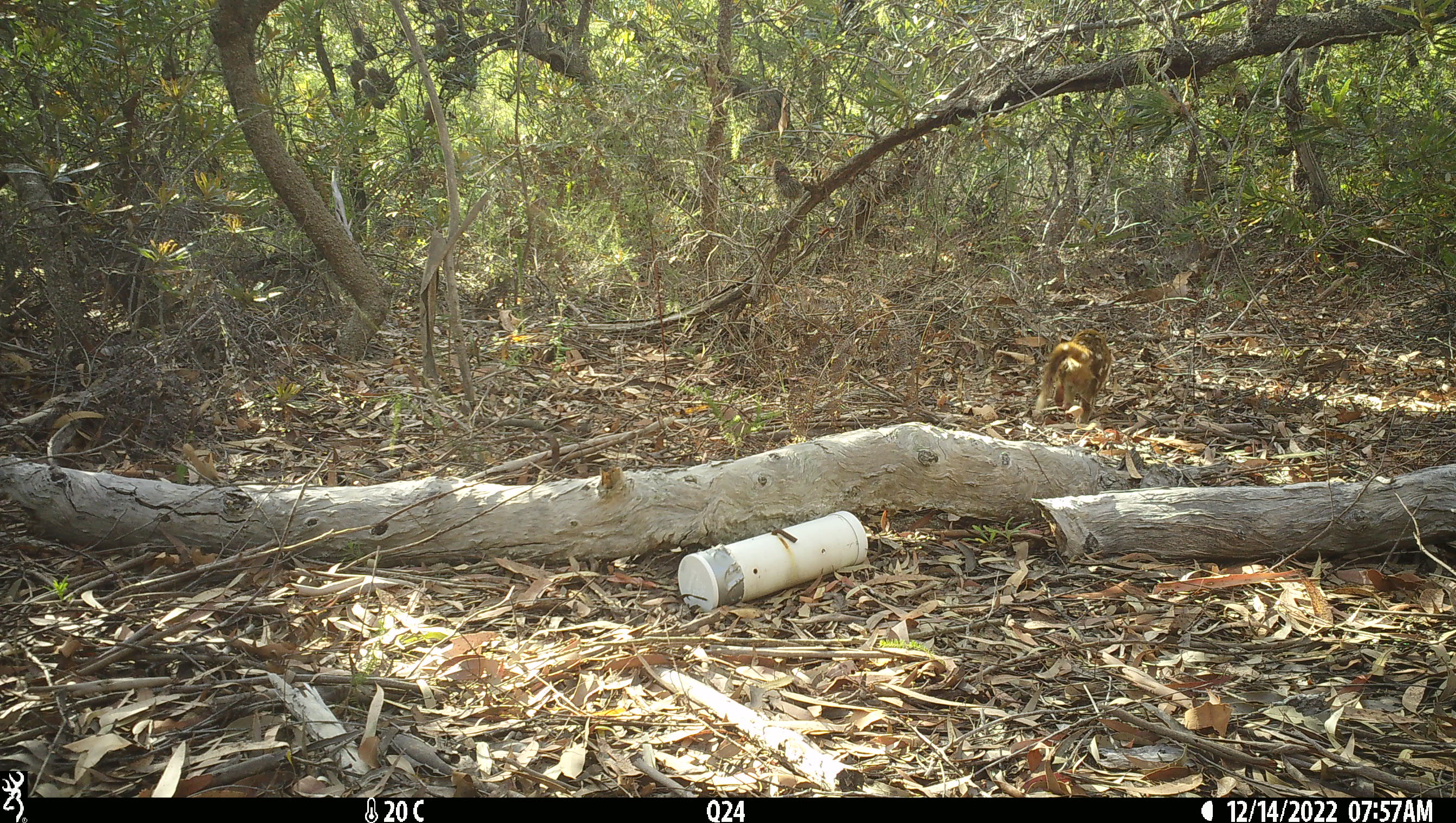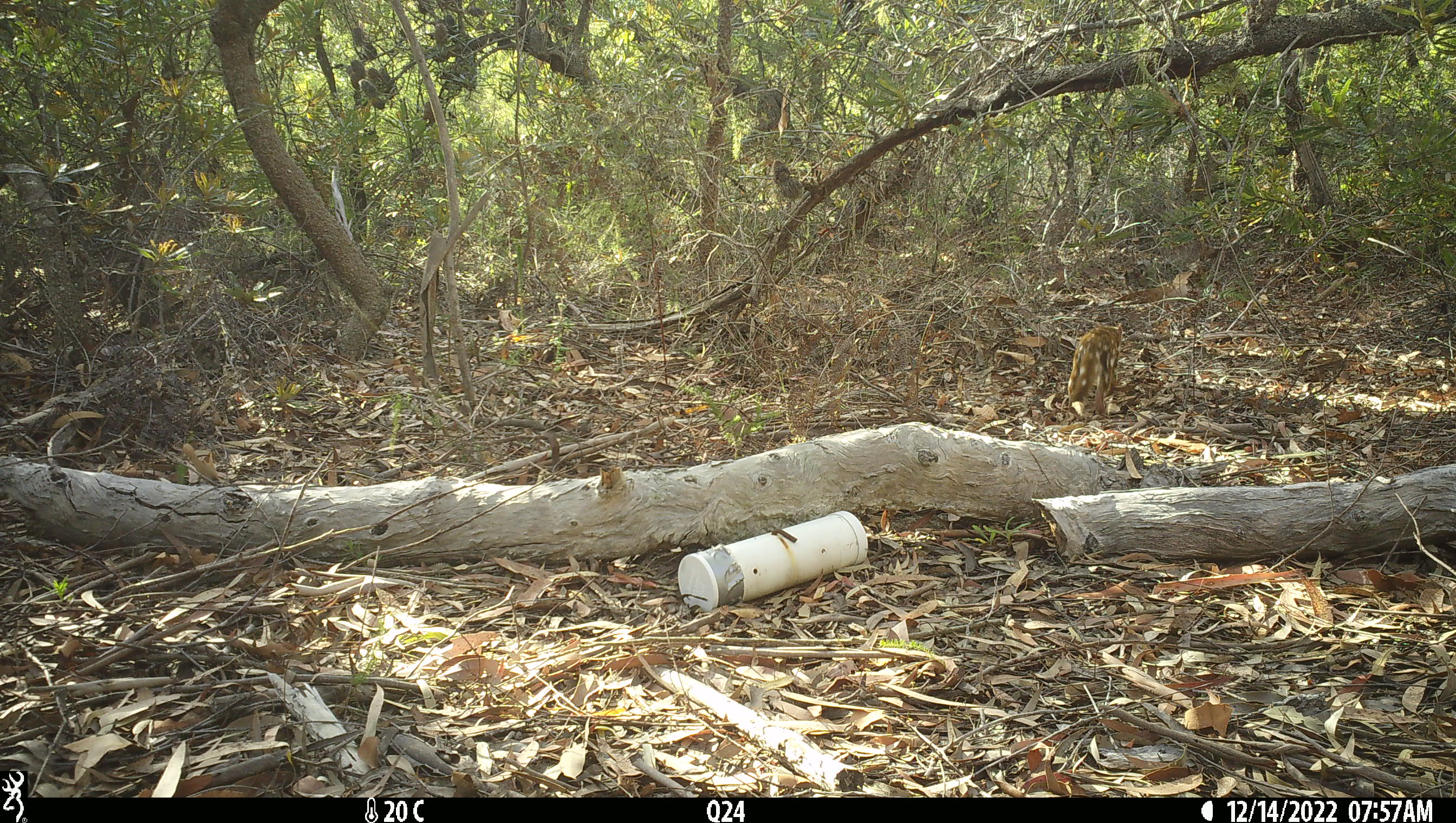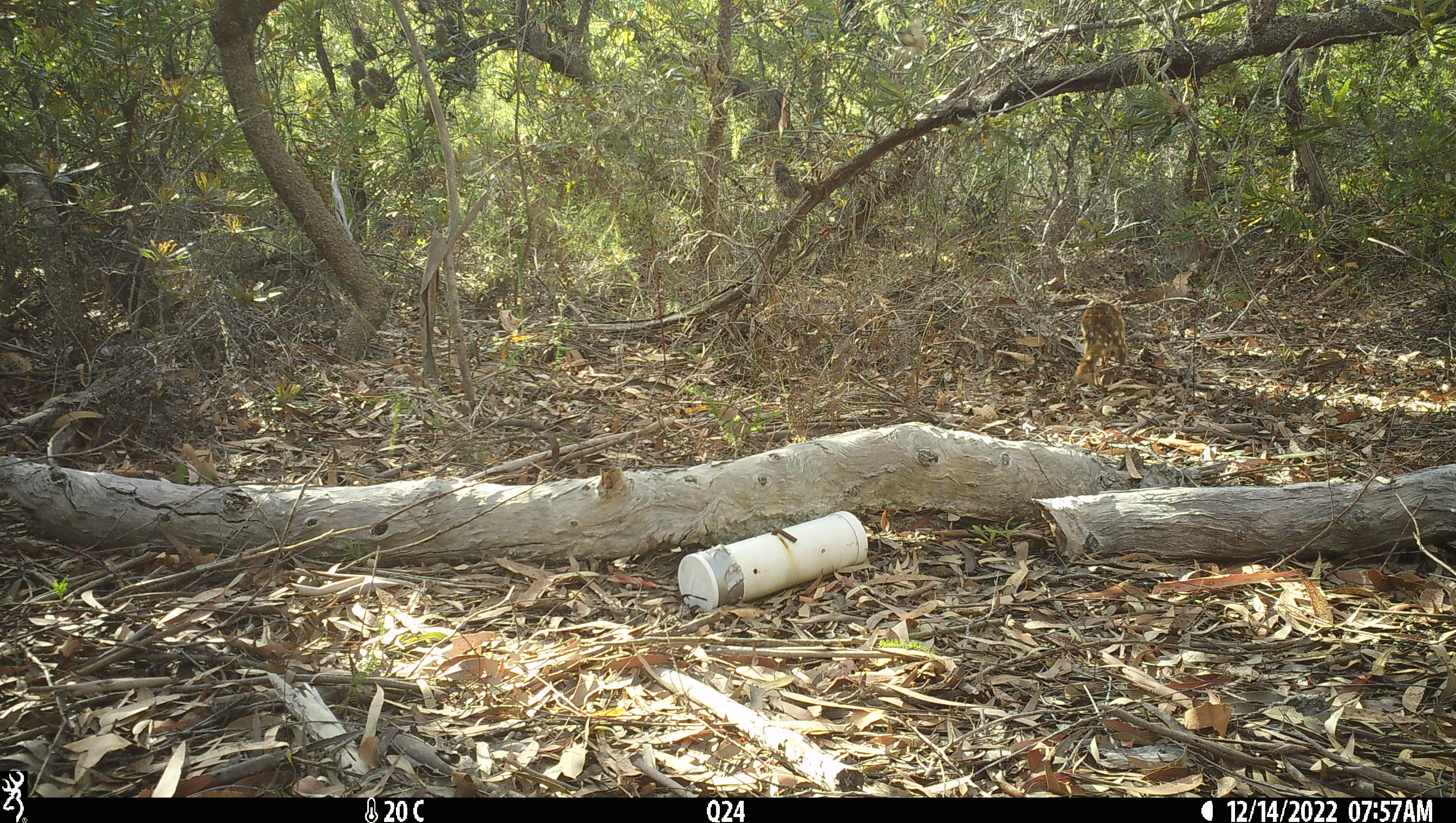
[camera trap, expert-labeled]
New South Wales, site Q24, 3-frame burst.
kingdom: Animalia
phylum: Chordata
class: Mammalia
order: Dasyuromorphia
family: Dasyuridae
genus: Dasyurus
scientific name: Dasyurus maculatus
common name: spotted-tailed quoll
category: quoll